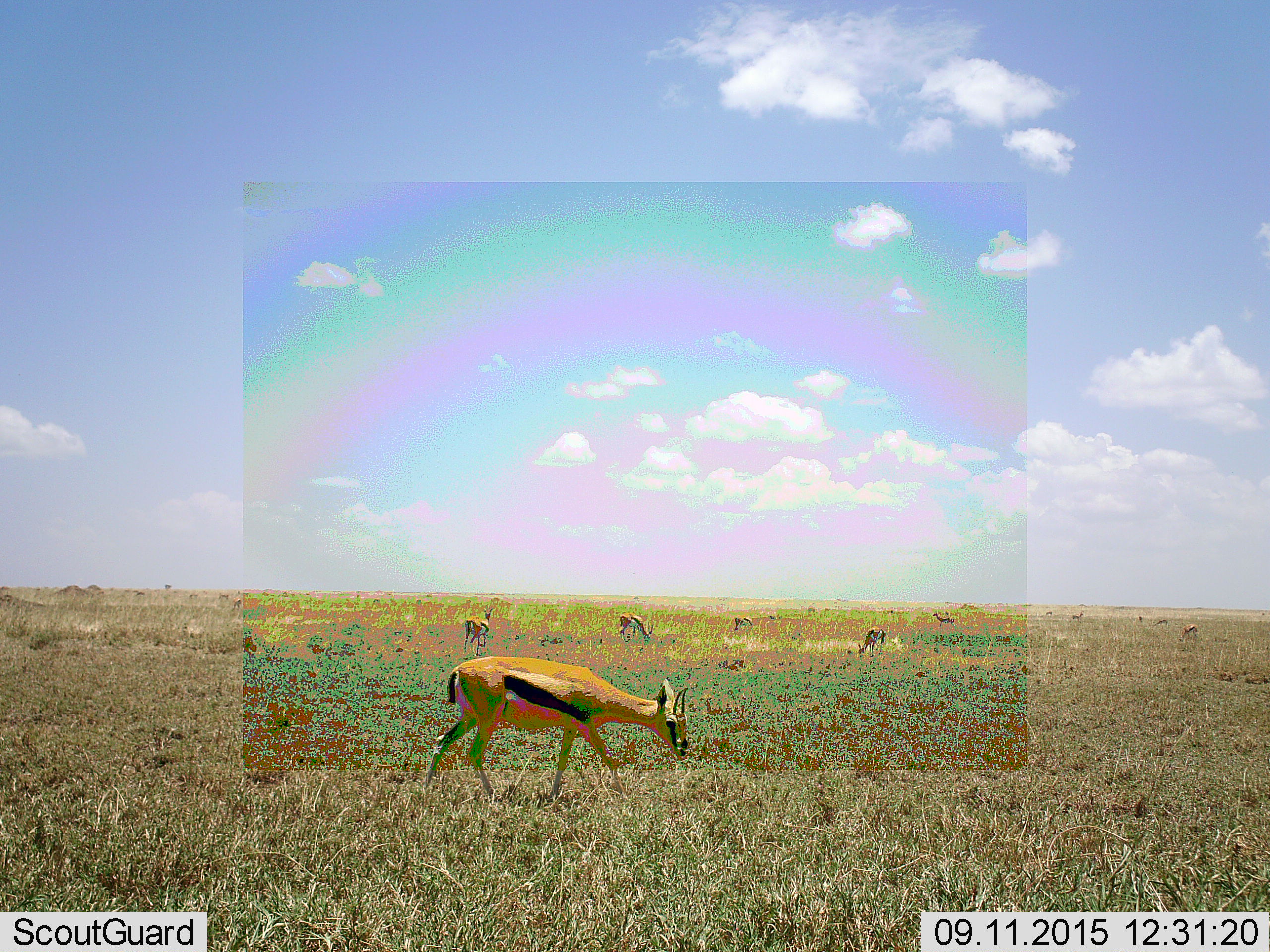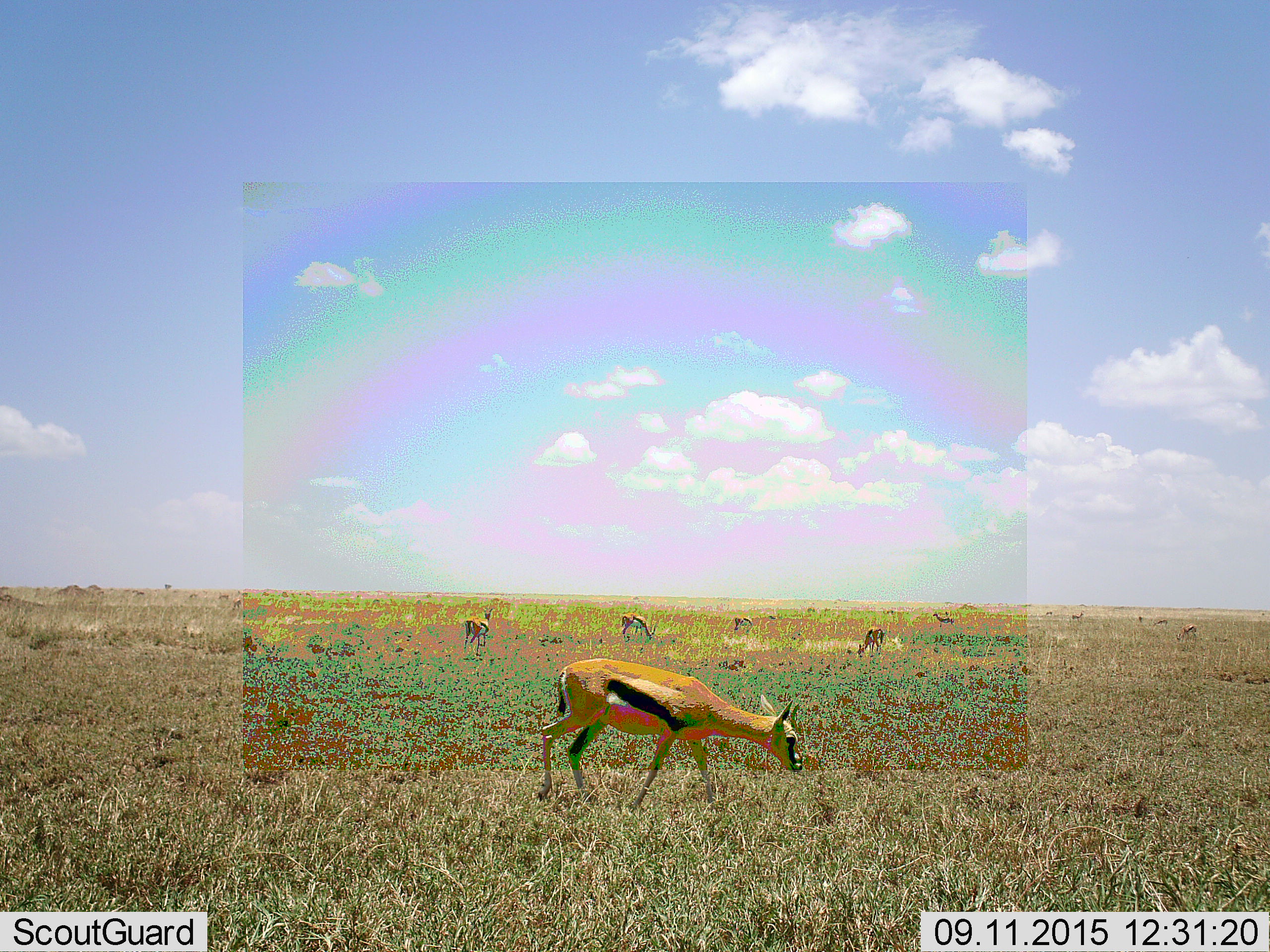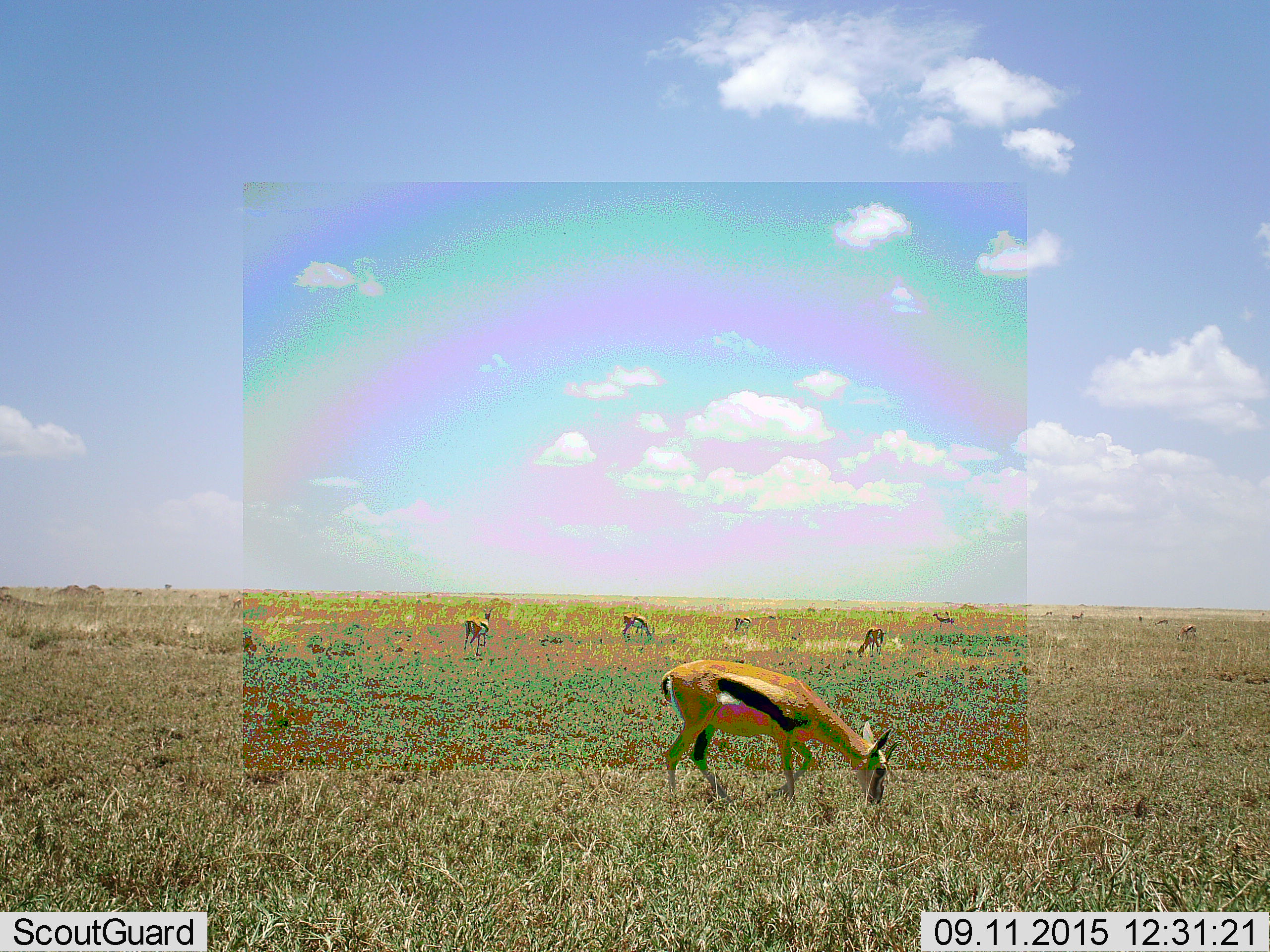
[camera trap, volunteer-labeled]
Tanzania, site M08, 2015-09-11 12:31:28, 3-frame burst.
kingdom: Animalia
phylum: Chordata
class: Mammalia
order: Artiodactyla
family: Bovidae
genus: Eudorcas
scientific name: Eudorcas thomsonii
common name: thomson's gazelle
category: gazellethomsons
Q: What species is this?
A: Gazellethomsons (thomson's gazelle) (Eudorcas thomsonii).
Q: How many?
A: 11-50.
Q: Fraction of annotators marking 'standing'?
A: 30%.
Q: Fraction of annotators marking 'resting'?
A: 0%.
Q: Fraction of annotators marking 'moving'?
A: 40%.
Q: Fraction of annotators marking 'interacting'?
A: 10%.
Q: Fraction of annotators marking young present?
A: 10%.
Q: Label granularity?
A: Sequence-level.